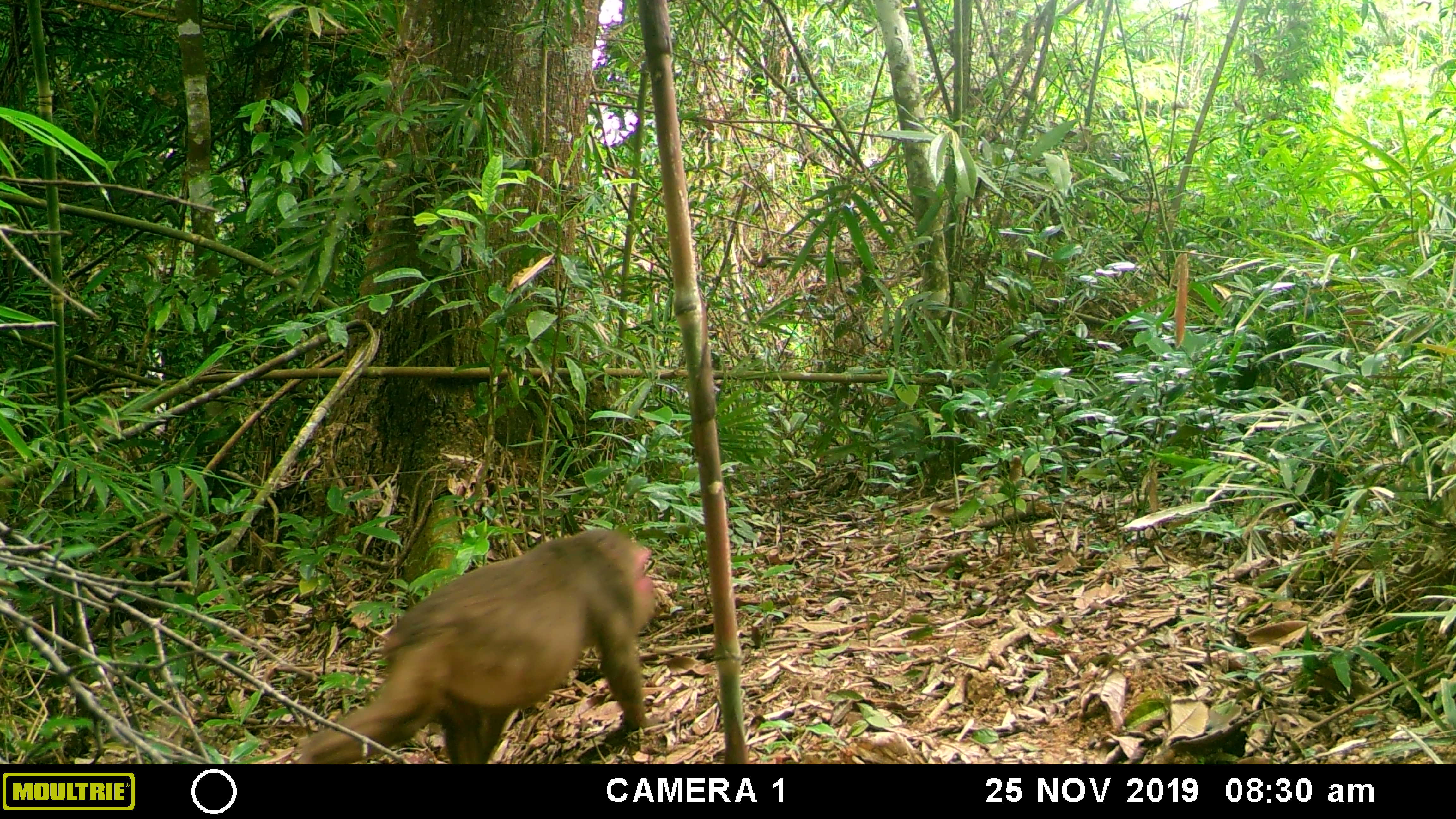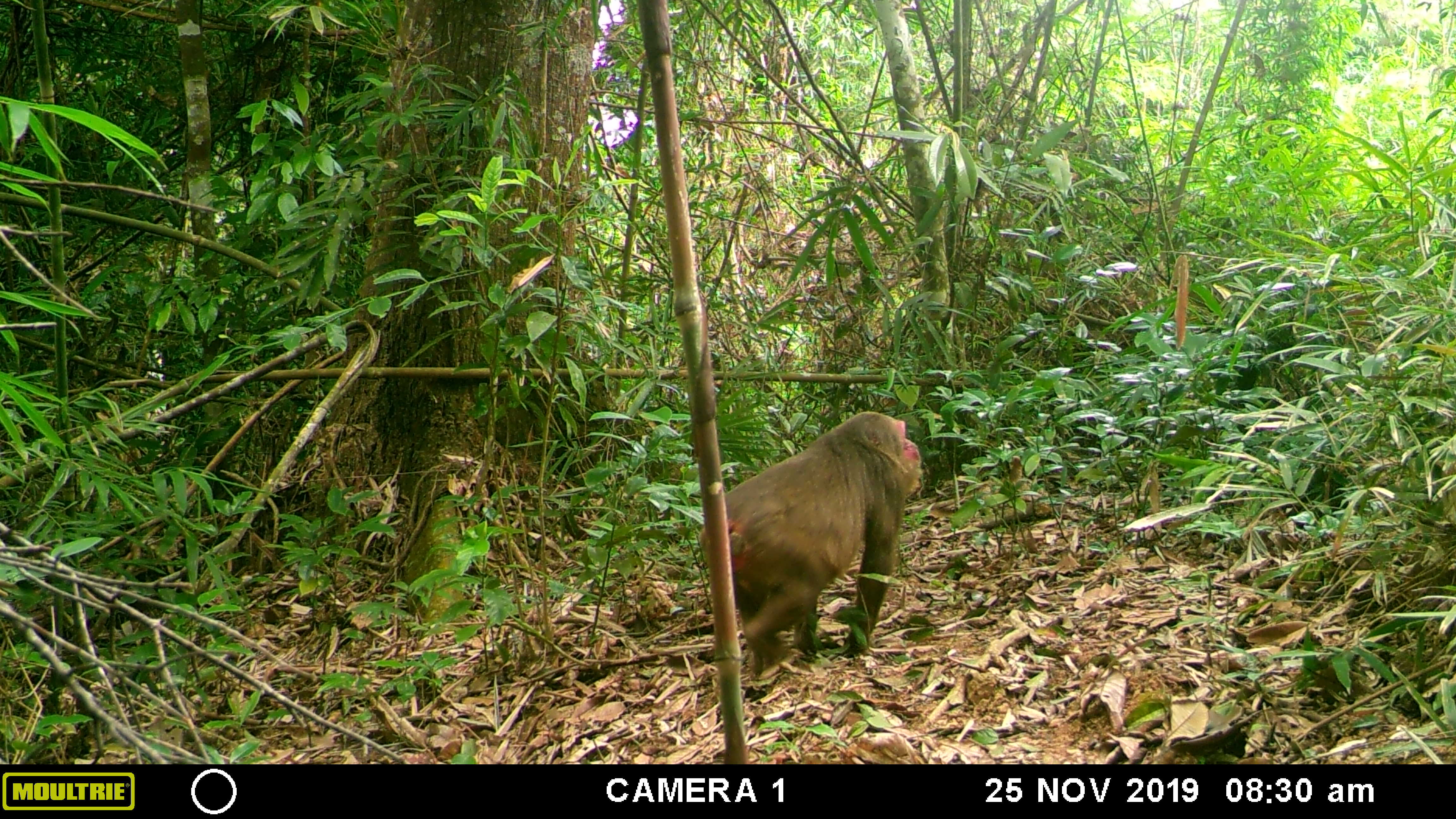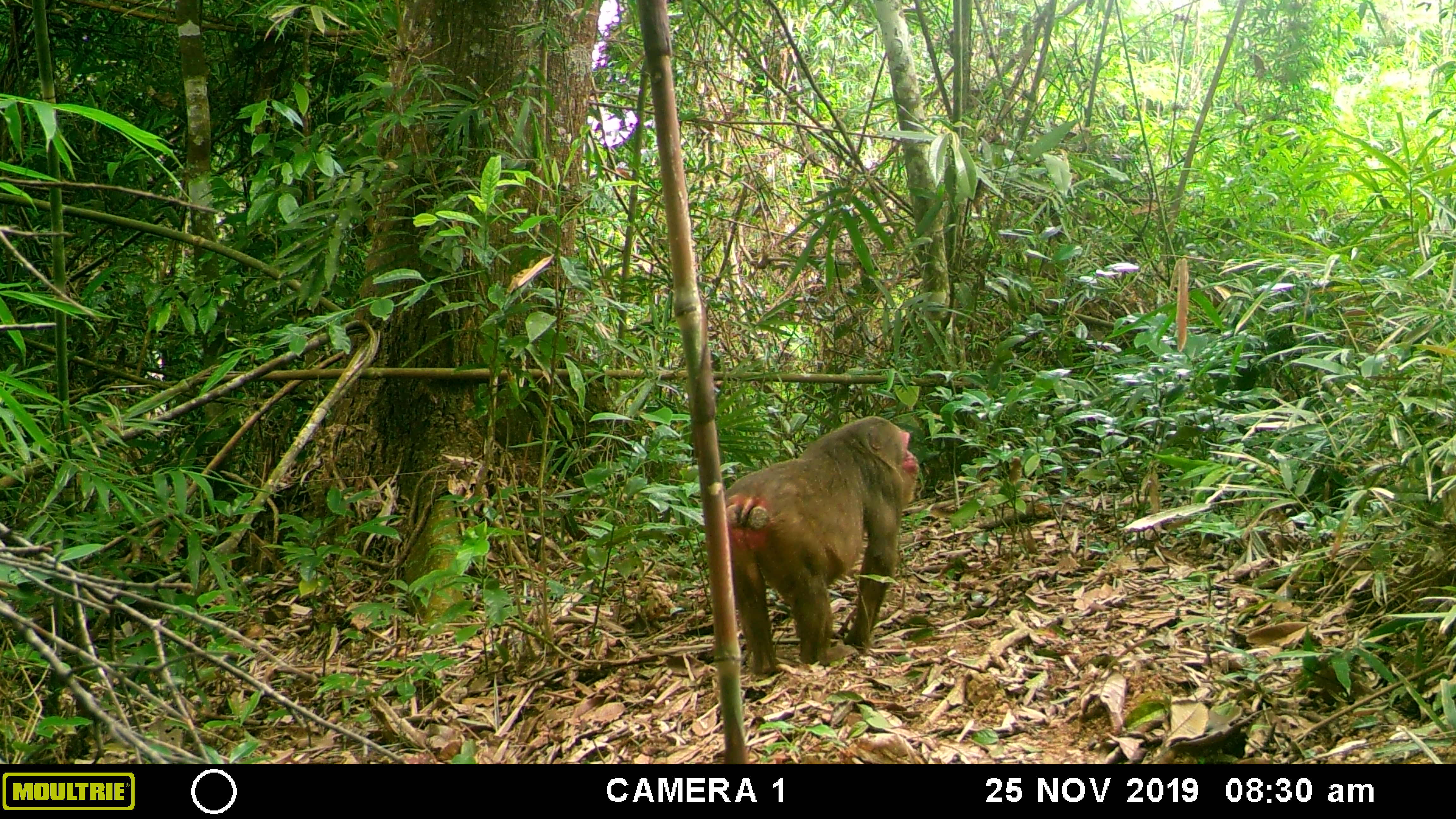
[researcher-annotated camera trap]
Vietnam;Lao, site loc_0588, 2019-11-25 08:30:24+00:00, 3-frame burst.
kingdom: Animalia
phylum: Chordata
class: Mammalia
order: Primates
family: Cercopithecidae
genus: Macaca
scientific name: Macaca arctoides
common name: stump-tailed macaque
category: stump tailed macaque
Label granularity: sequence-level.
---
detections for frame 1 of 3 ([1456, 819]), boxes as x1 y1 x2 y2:
stump tailed macaque: 294 526 661 762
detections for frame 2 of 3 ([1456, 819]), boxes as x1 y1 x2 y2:
stump tailed macaque: 697 410 922 678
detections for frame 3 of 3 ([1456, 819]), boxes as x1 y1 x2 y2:
stump tailed macaque: 725 415 919 677